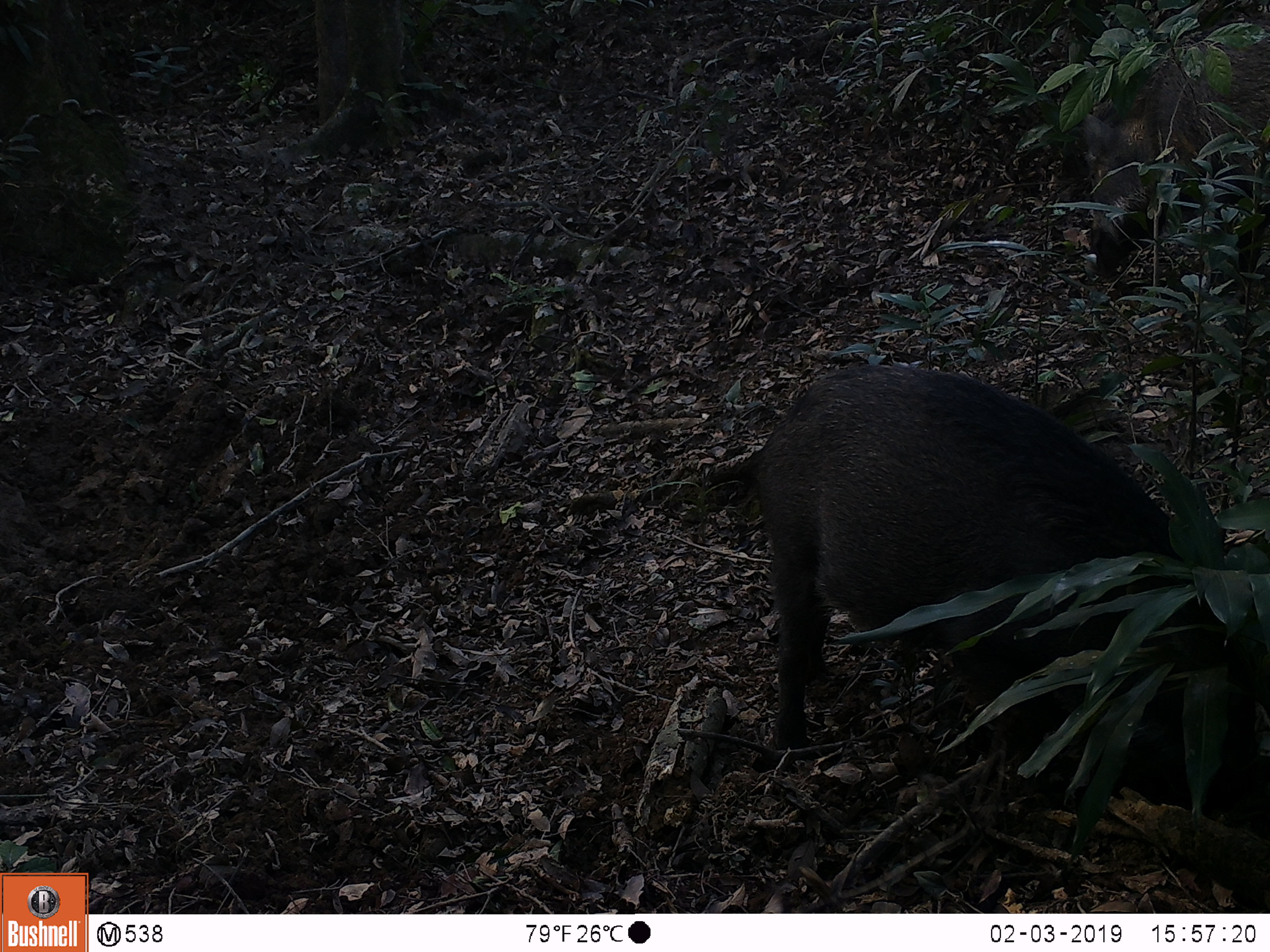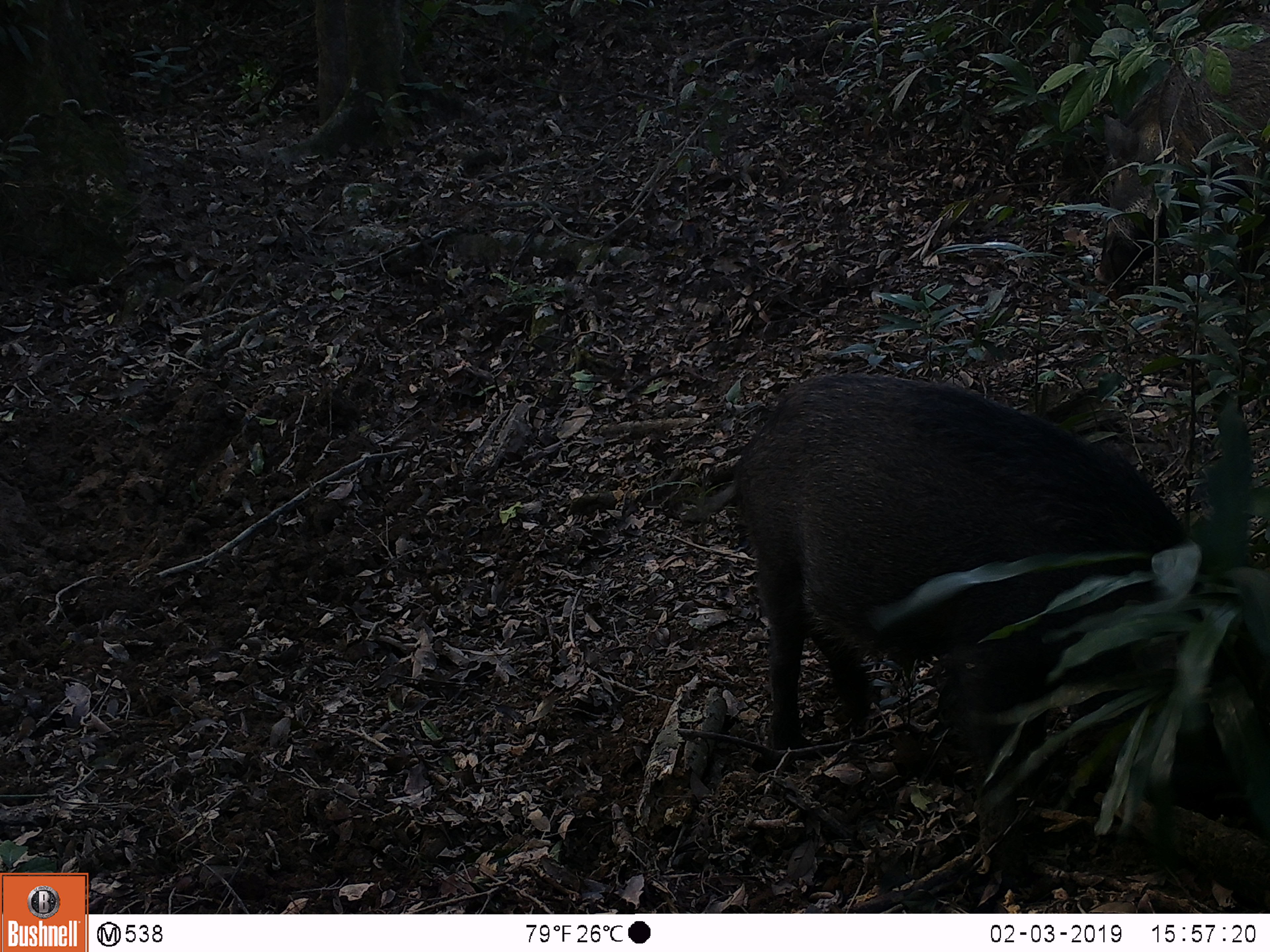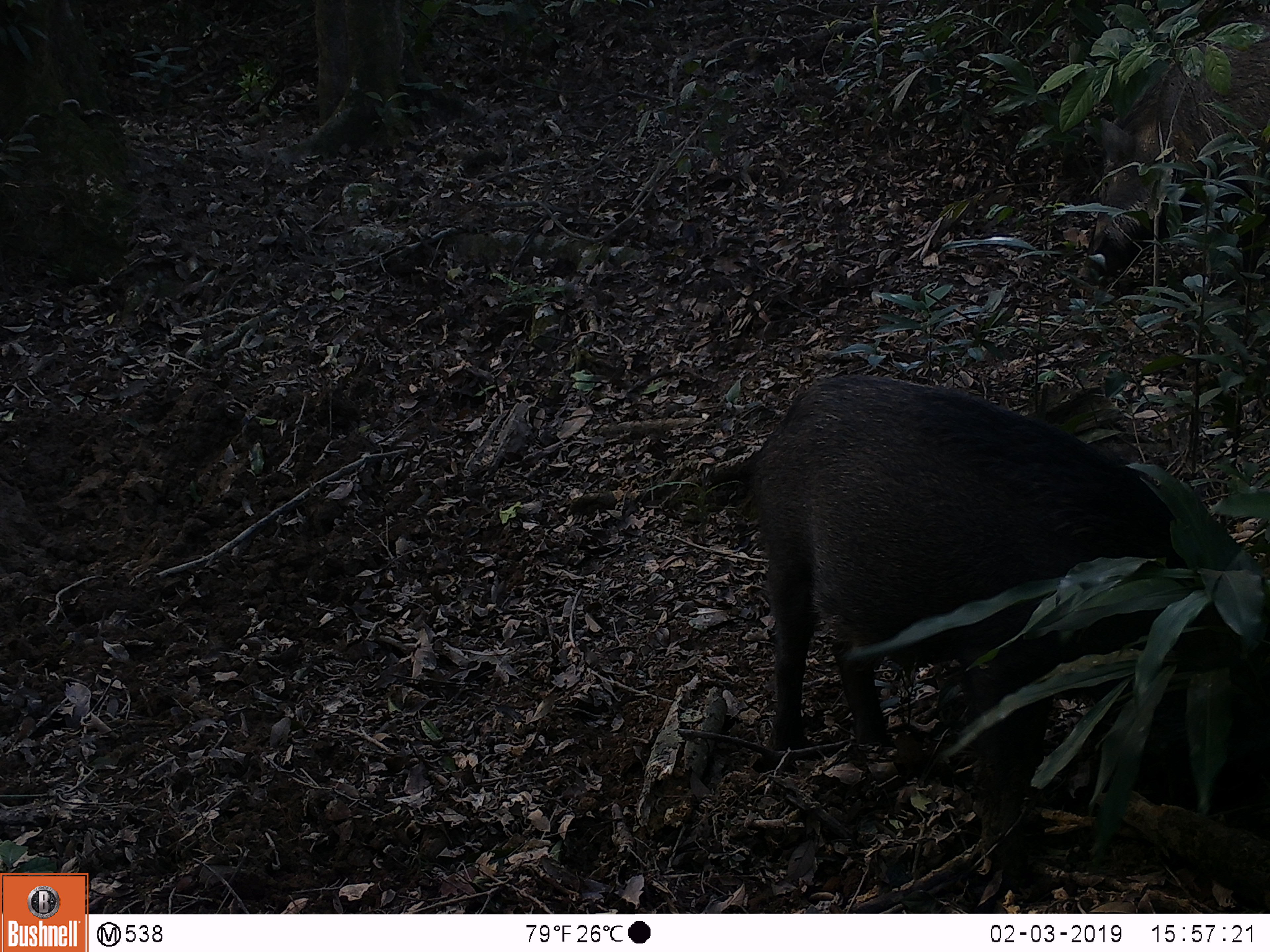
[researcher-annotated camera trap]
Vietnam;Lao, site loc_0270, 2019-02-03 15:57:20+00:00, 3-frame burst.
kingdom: Animalia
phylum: Chordata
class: Mammalia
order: Artiodactyla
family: Suidae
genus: Sus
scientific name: Sus scrofa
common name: eurasian wild pig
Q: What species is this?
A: Eurasian wild pig (Sus scrofa).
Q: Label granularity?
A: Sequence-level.